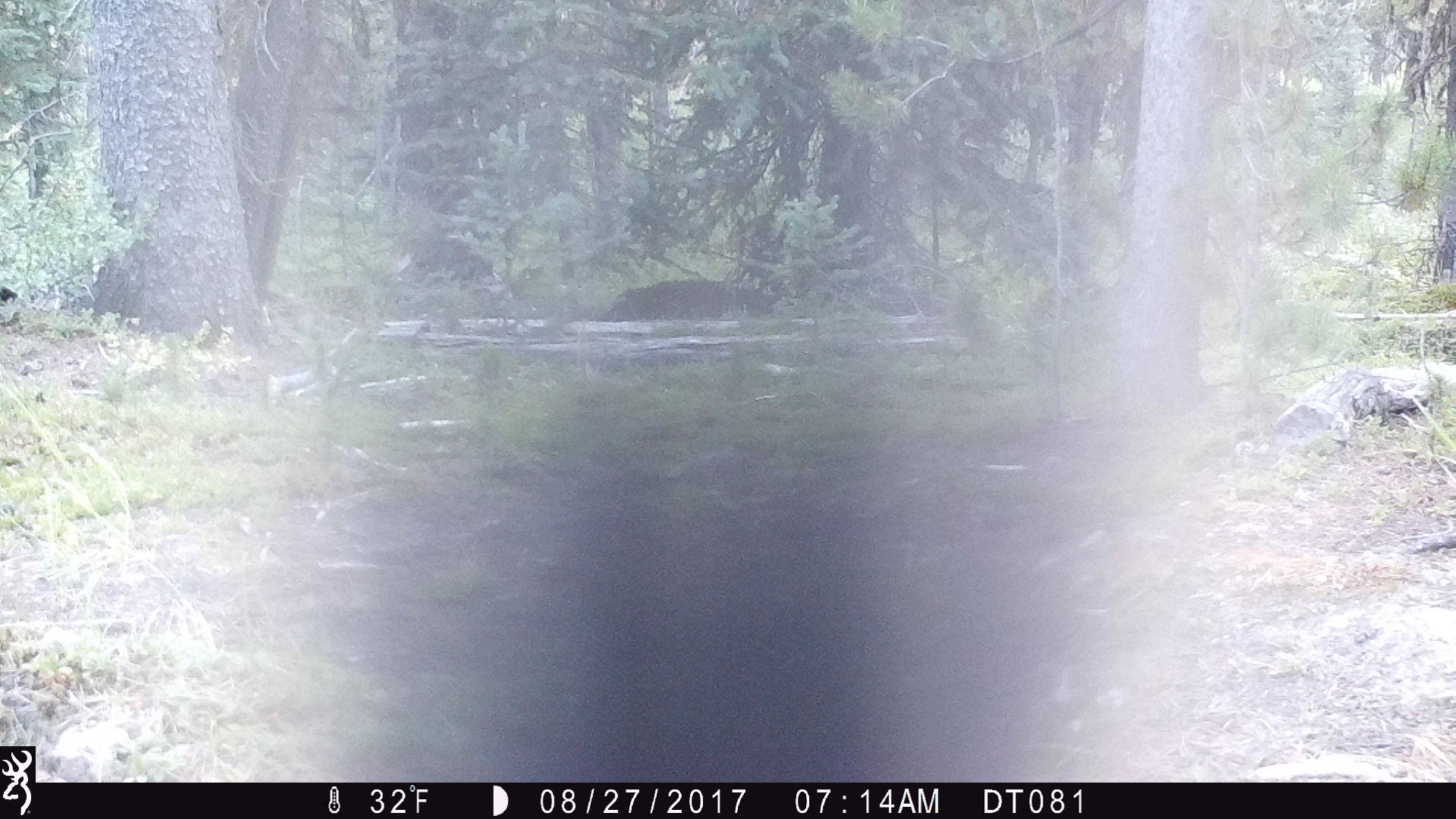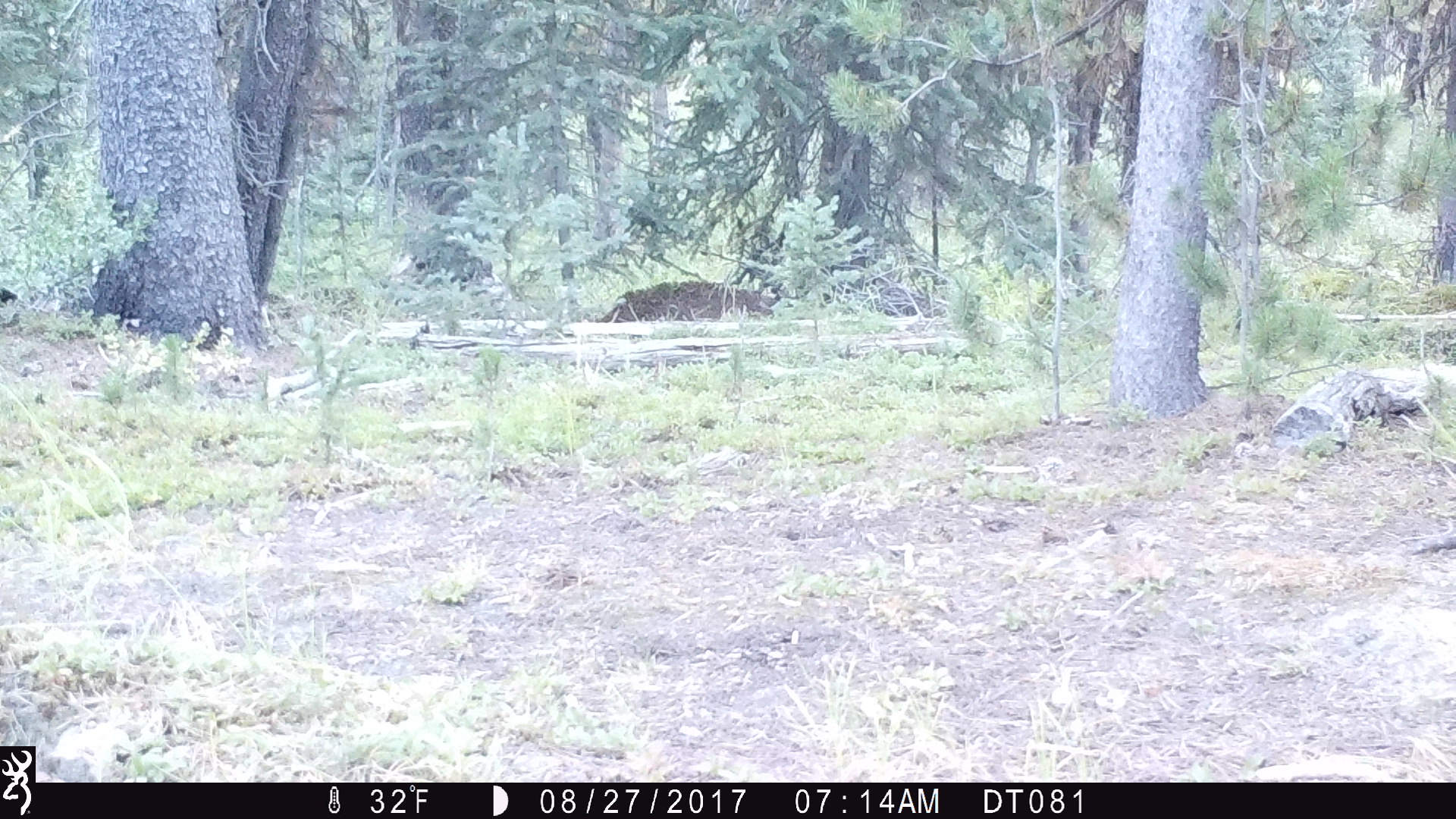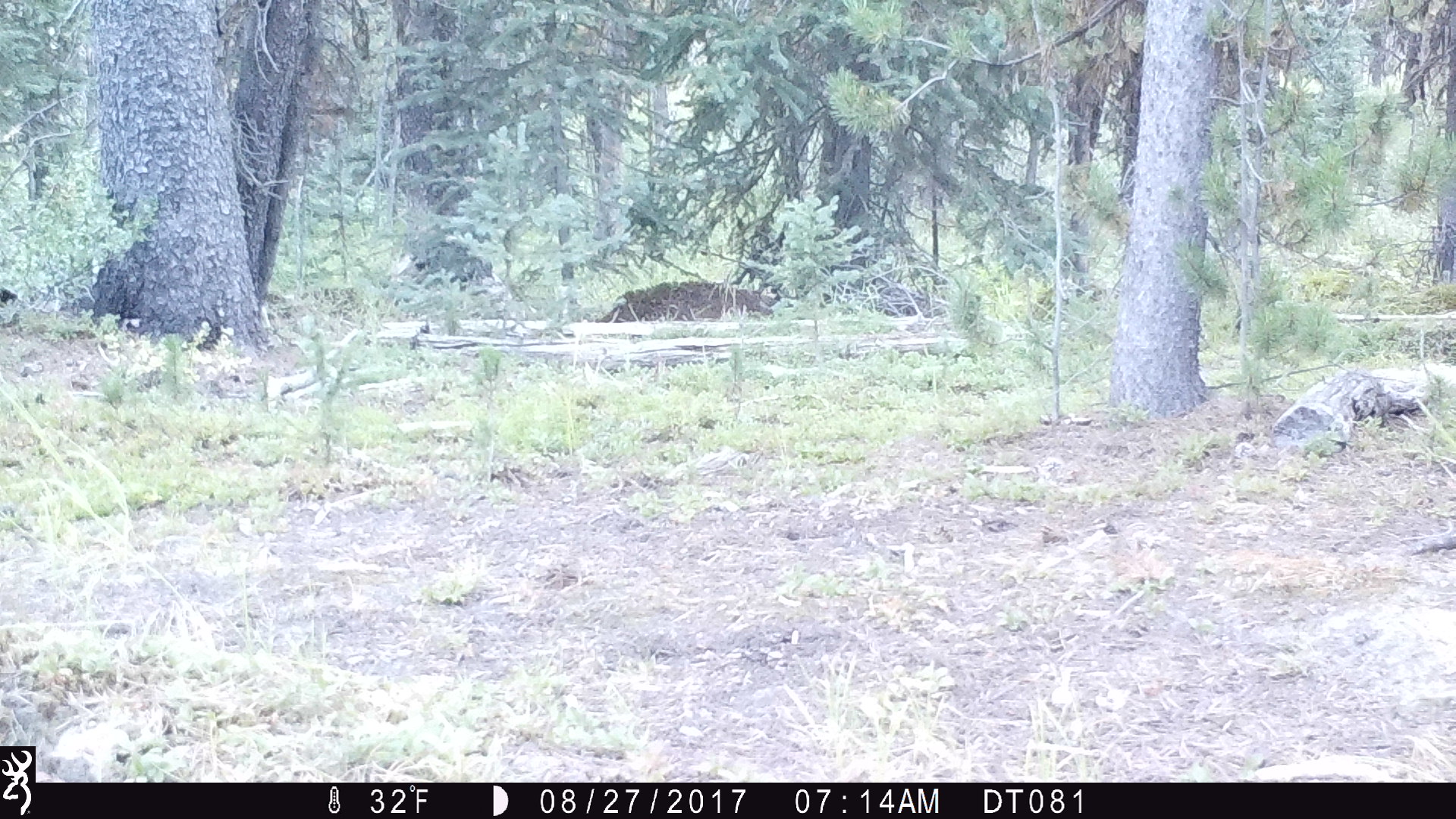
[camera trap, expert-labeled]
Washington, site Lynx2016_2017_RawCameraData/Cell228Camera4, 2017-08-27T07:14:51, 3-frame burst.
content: unidentified animal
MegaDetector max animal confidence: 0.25